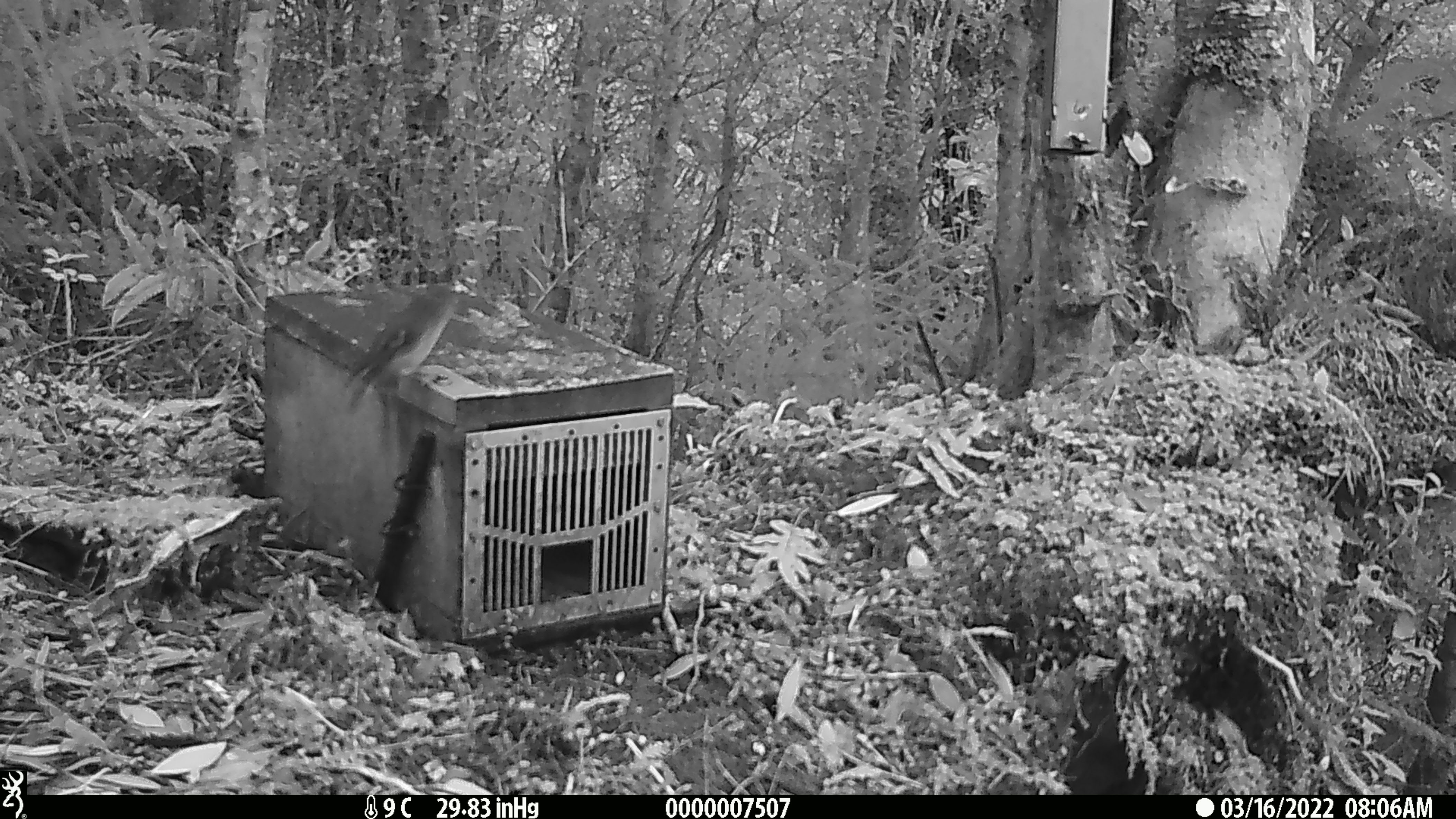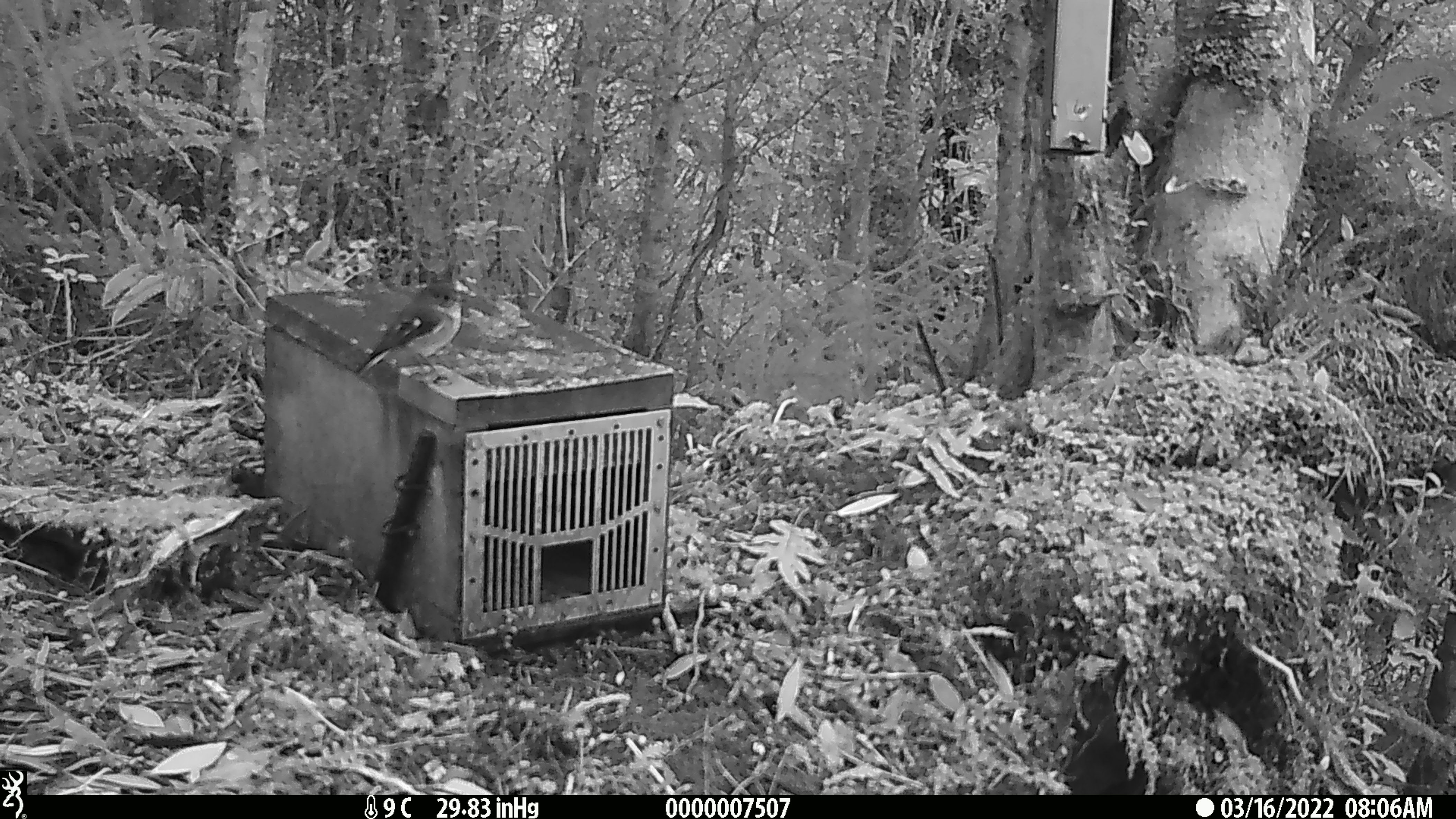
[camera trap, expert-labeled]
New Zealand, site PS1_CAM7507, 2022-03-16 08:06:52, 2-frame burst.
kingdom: Animalia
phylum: Chordata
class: Aves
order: Passeriformes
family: Petroicidae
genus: Petroica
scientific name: Petroica macrocephala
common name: tomtit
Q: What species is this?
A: Tomtit (Petroica macrocephala).